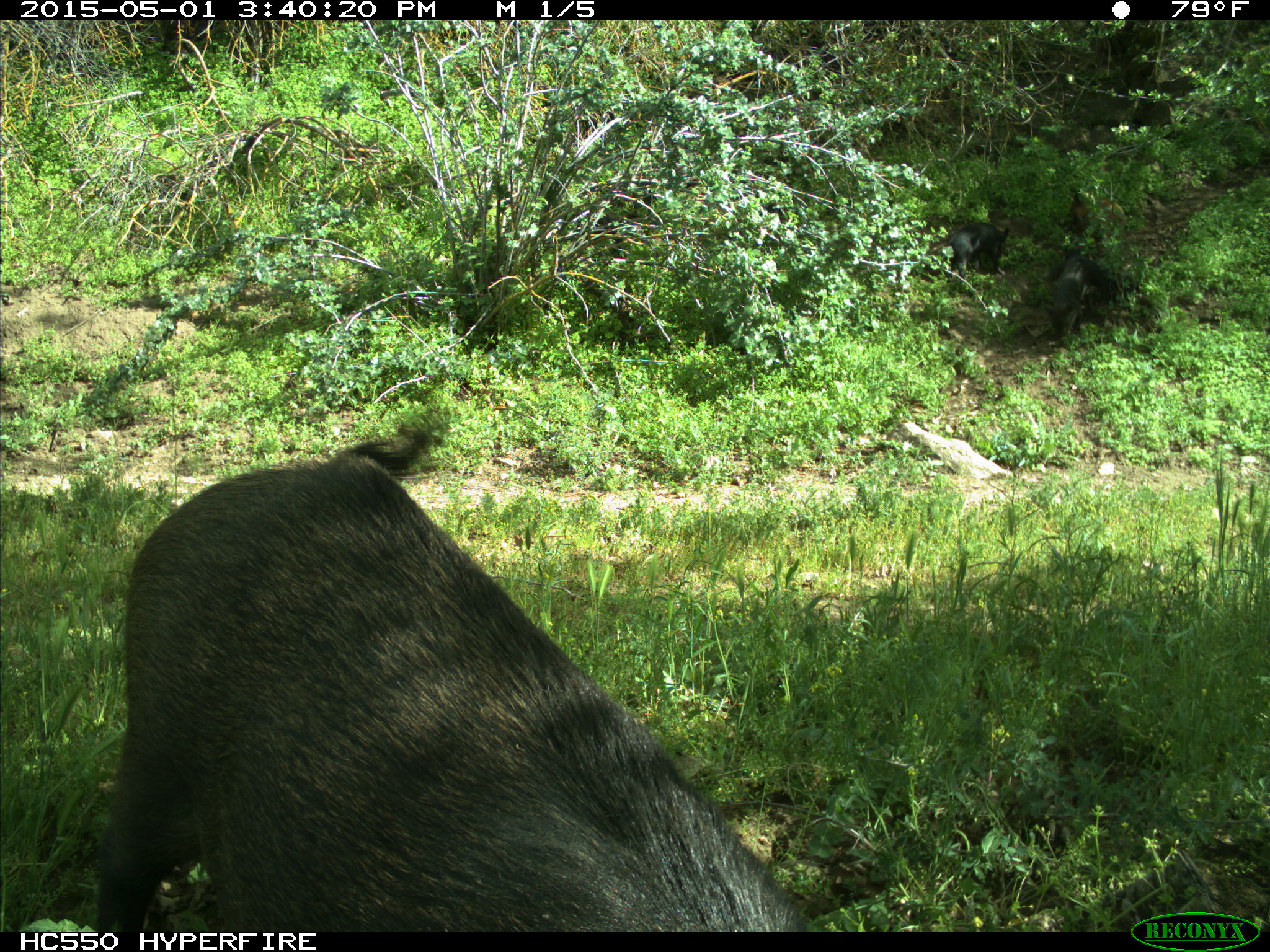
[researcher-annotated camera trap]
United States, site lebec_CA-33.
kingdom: Animalia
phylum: Chordata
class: Mammalia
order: Artiodactyla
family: Suidae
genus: Sus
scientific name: Sus scrofa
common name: wild boar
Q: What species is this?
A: Sus scrofa (wild boar).